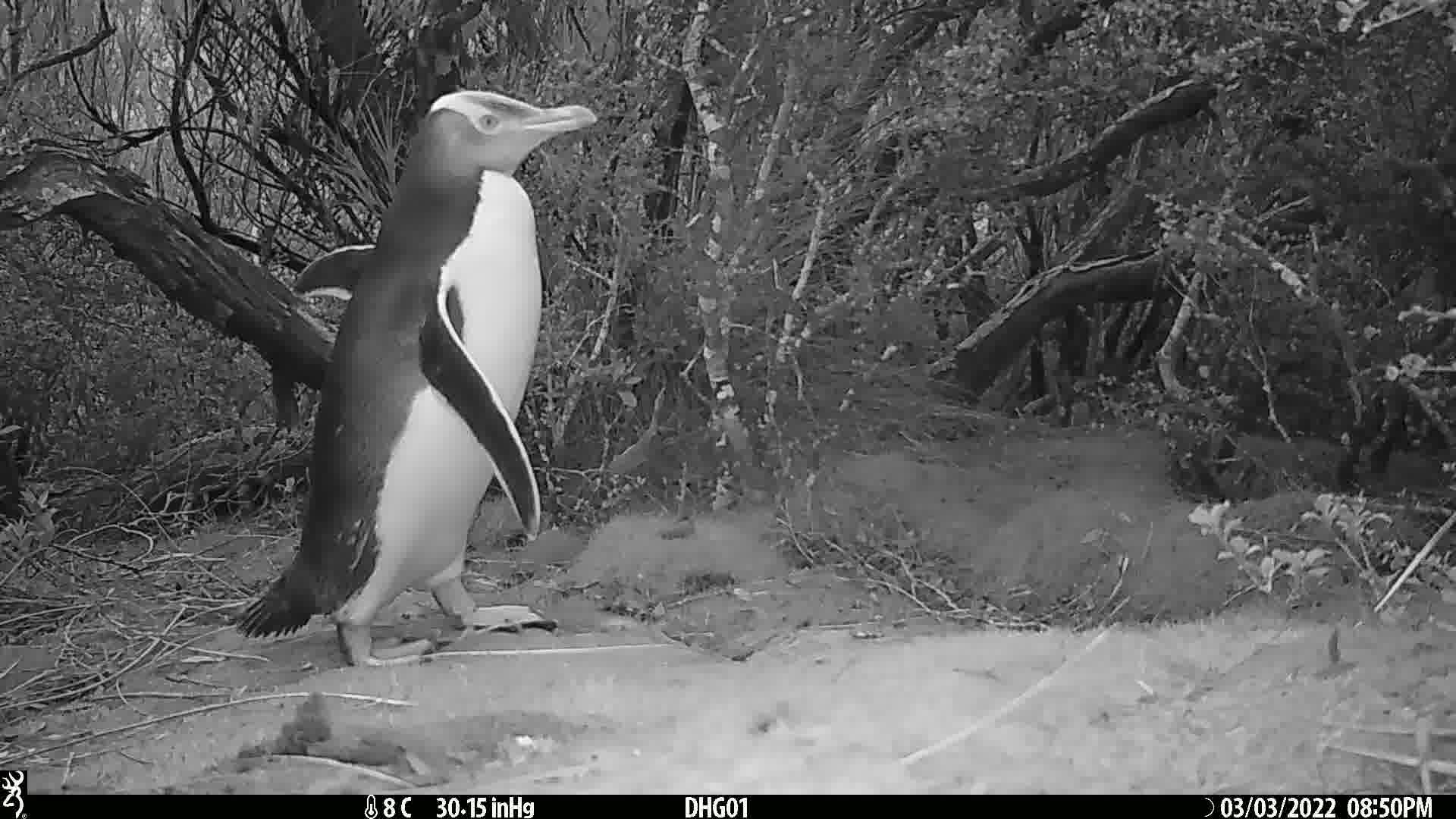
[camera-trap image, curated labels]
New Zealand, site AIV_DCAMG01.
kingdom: Animalia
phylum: Chordata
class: Aves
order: Sphenisciformes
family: Spheniscidae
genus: Megadyptes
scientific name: Megadyptes antipodes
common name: yellow-eyed penguin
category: yellow eyed penguin